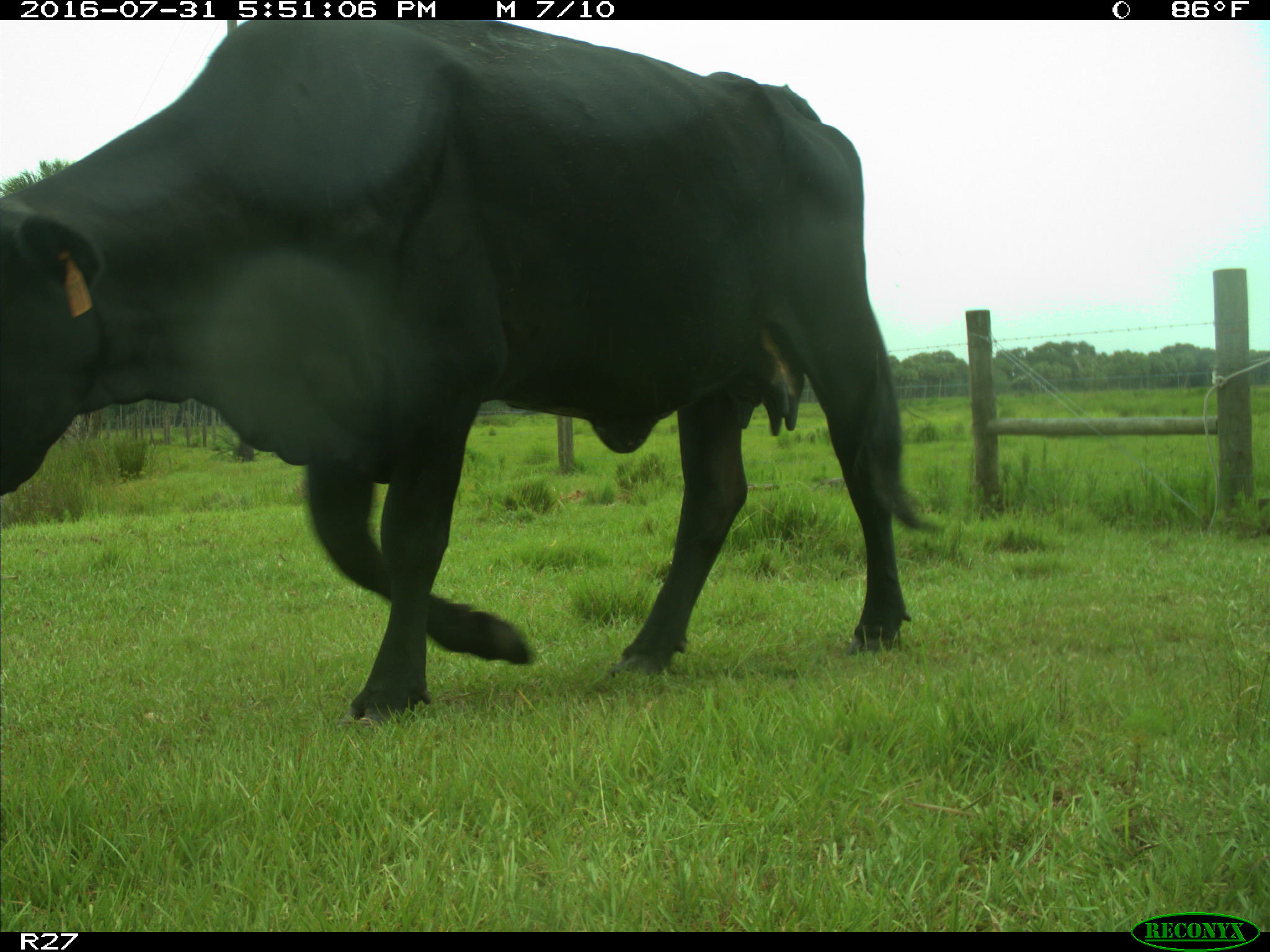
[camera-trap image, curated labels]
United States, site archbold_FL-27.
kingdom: Animalia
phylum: Chordata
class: Mammalia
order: Artiodactyla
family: Bovidae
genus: Bos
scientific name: Bos taurus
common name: domestic cow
Bos taurus (domestic cow).